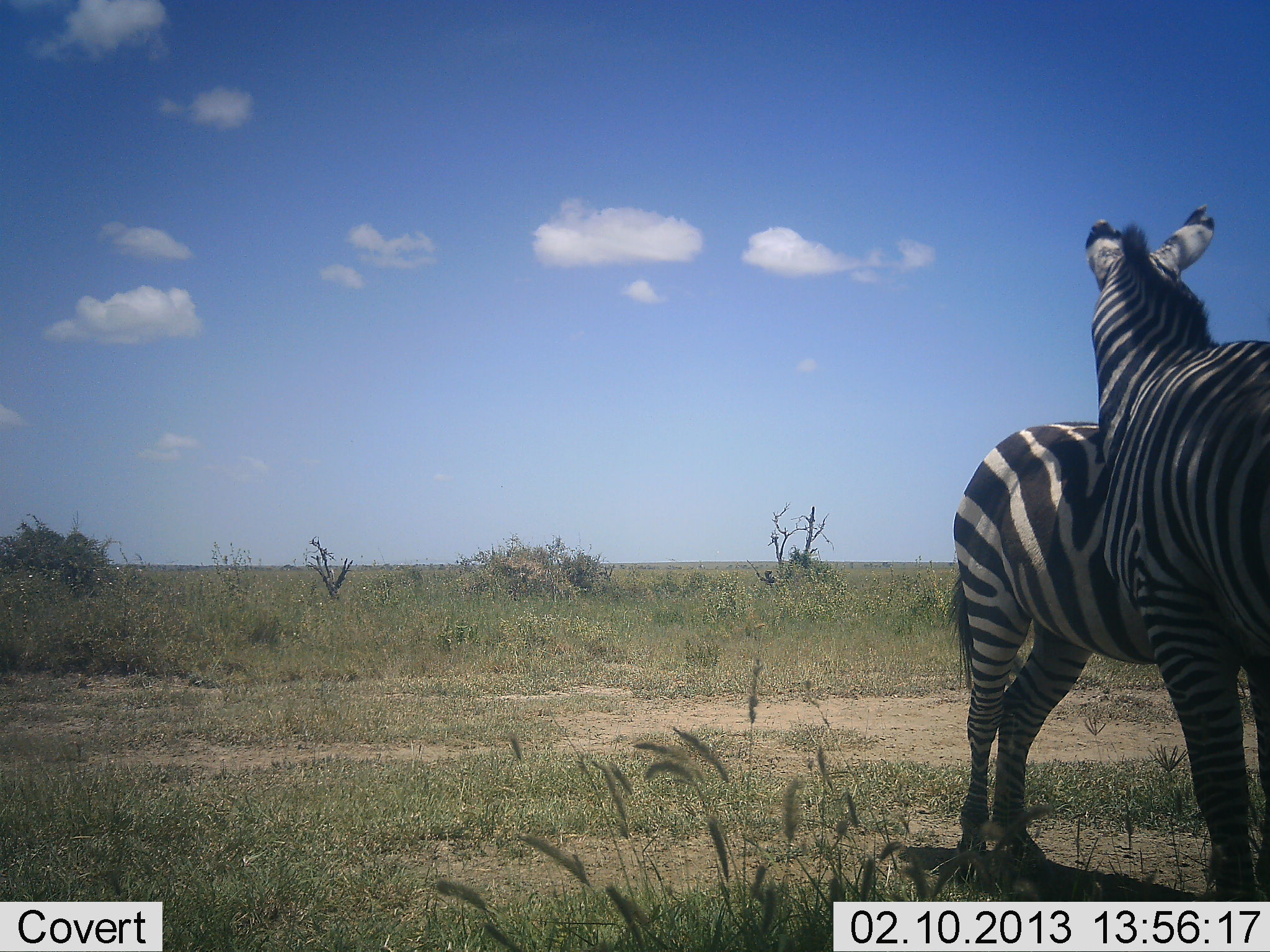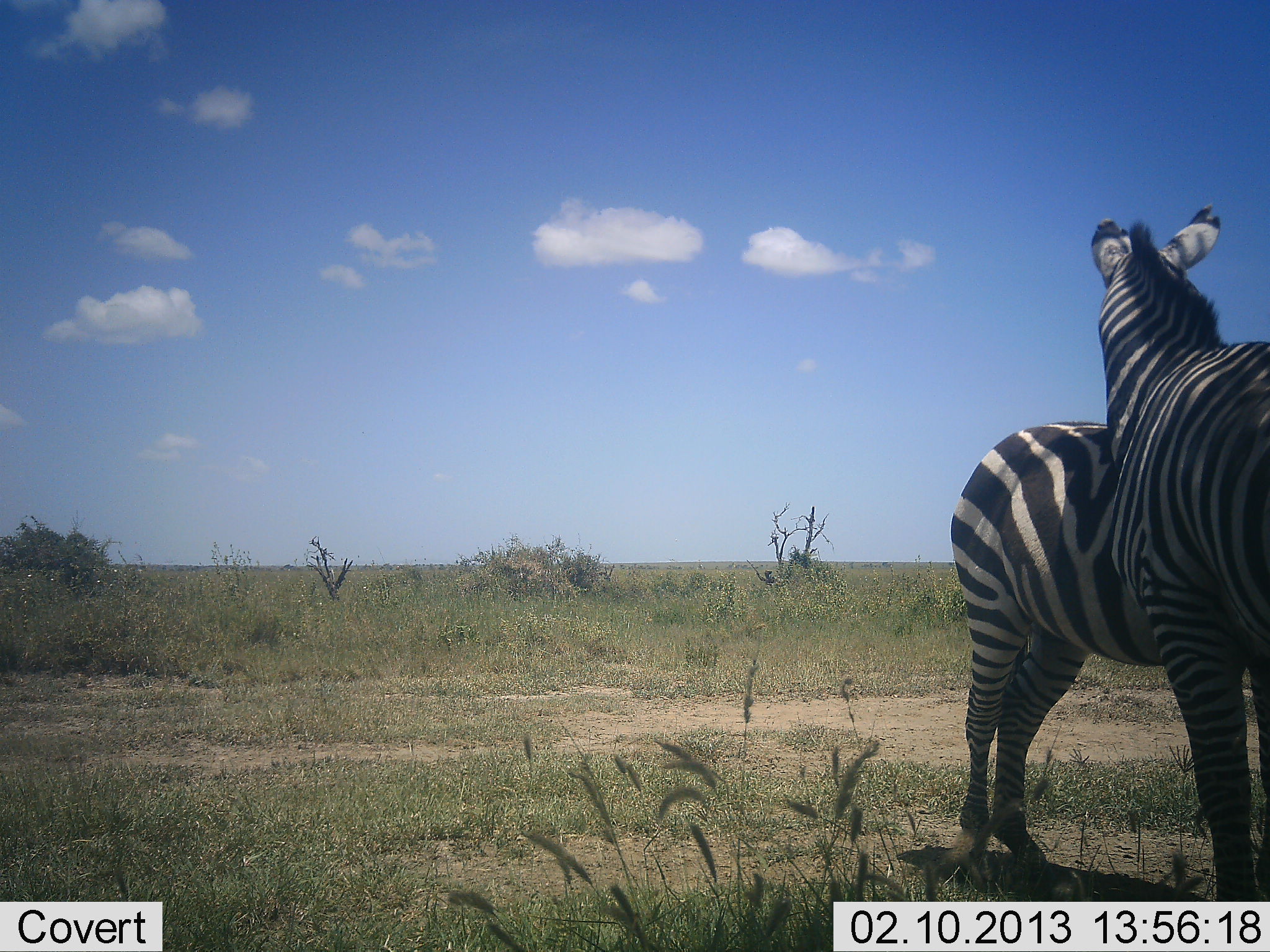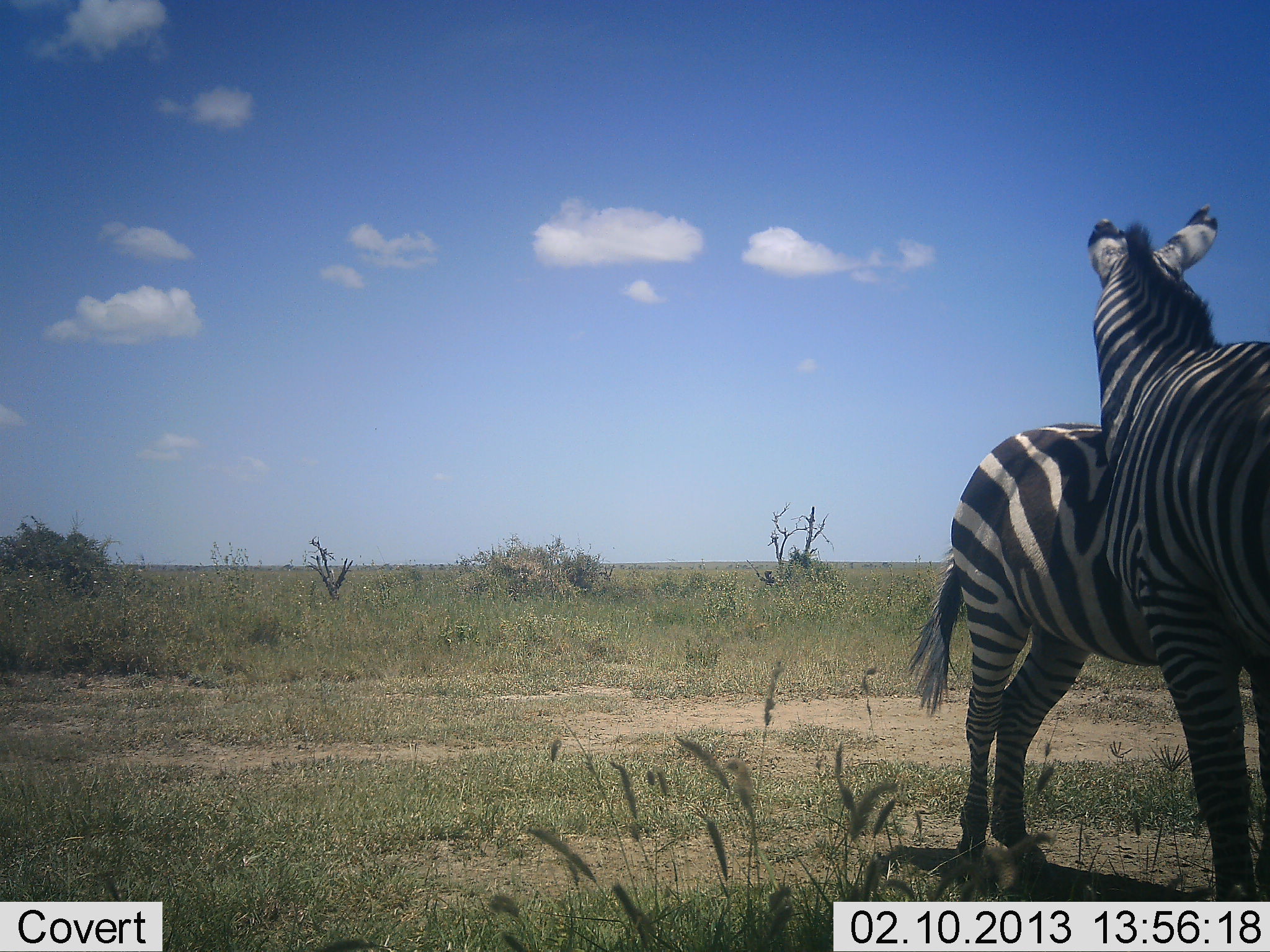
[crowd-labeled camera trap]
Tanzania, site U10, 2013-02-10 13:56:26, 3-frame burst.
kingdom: Animalia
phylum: Chordata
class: Mammalia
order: Perissodactyla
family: Equidae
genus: Equus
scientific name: Equus quagga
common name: plains zebra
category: zebra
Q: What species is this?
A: Zebra (plains zebra) (Equus quagga).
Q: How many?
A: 2.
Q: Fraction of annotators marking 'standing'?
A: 95%.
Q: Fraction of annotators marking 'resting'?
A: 0%.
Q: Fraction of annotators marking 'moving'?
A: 0%.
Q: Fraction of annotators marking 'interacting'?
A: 23%.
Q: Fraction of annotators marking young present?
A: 0%.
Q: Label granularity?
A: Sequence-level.